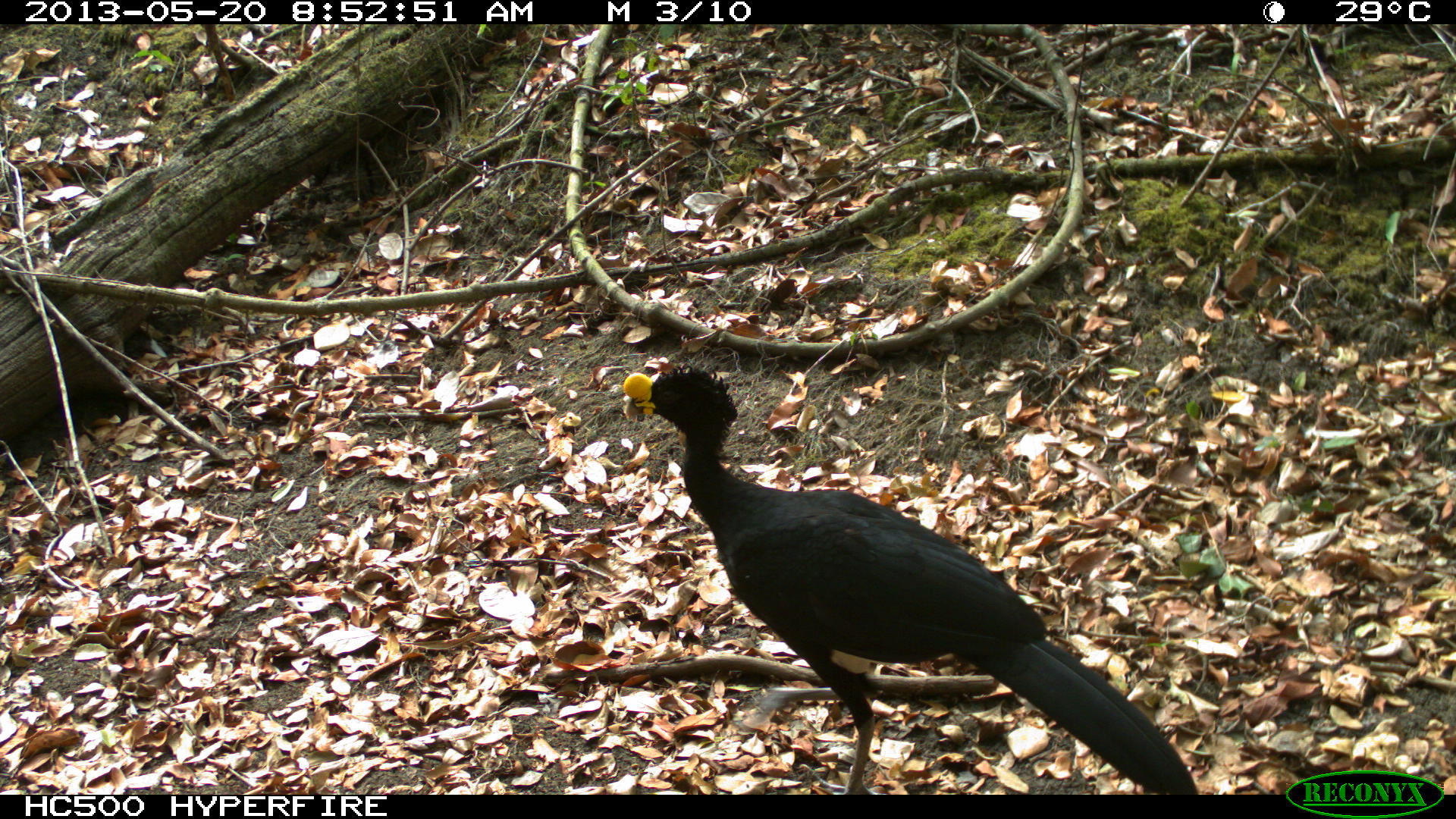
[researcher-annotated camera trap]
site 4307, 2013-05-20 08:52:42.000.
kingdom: Animalia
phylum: Chordata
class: Aves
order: Galliformes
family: Cracidae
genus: Crax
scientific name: Crax rubra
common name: great curassow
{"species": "Crax rubra (great curassow)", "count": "1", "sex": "male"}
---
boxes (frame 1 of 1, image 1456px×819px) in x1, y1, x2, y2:
crax rubra: 621, 359, 1197, 792